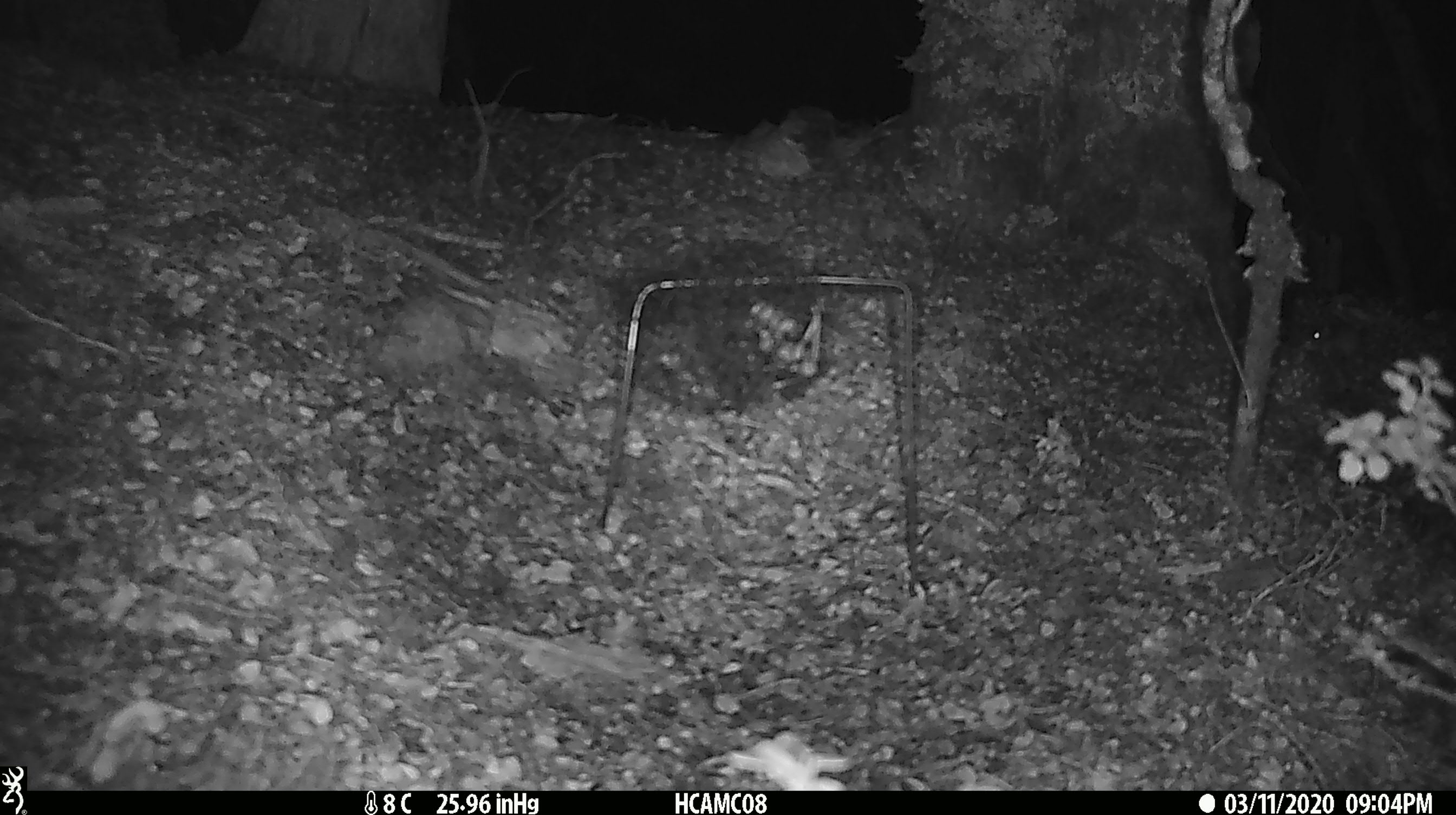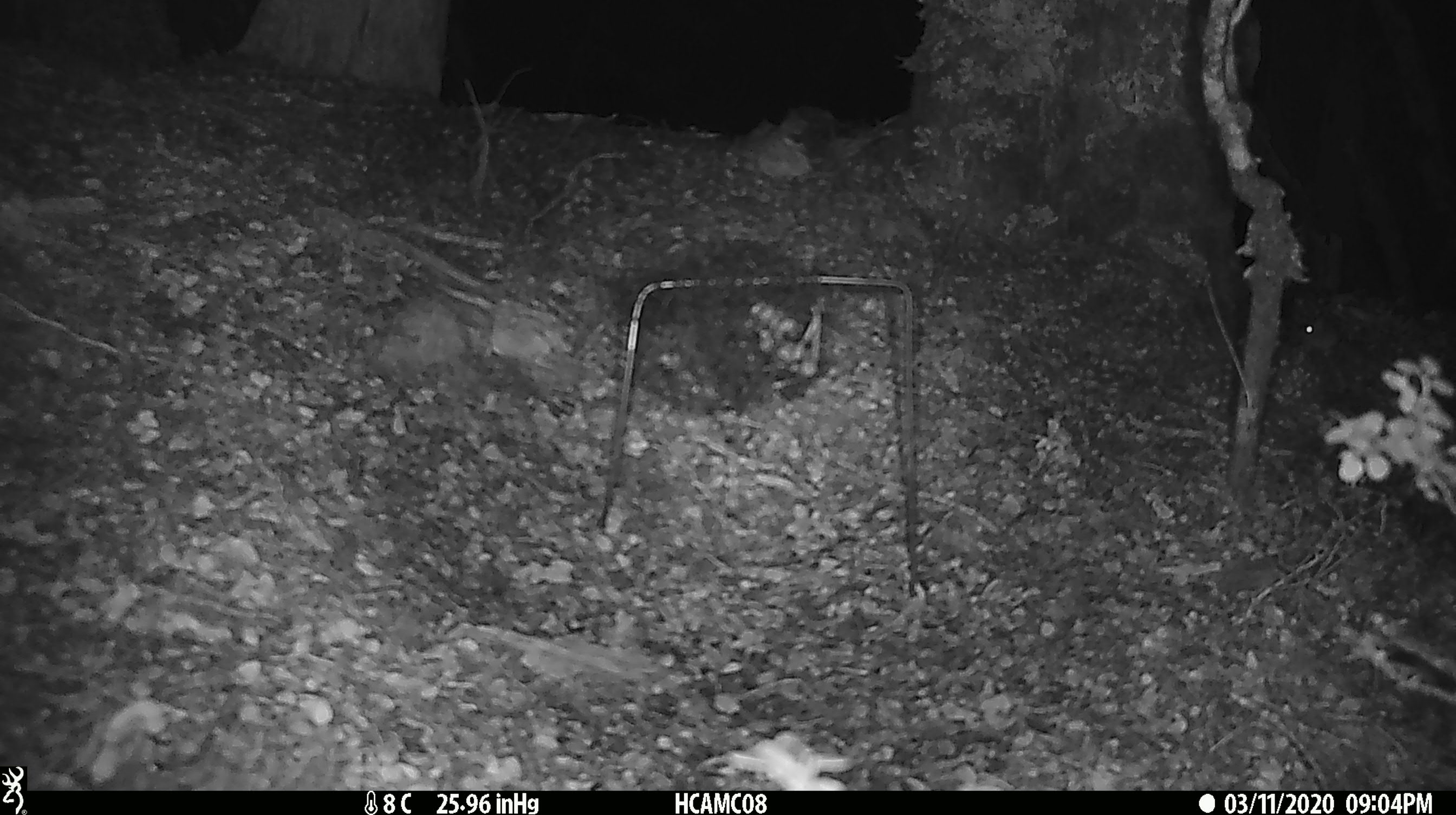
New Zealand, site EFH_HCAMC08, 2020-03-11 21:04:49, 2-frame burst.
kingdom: Animalia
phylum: Chordata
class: Mammalia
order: Rodentia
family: Muridae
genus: Mus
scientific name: Mus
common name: mouse